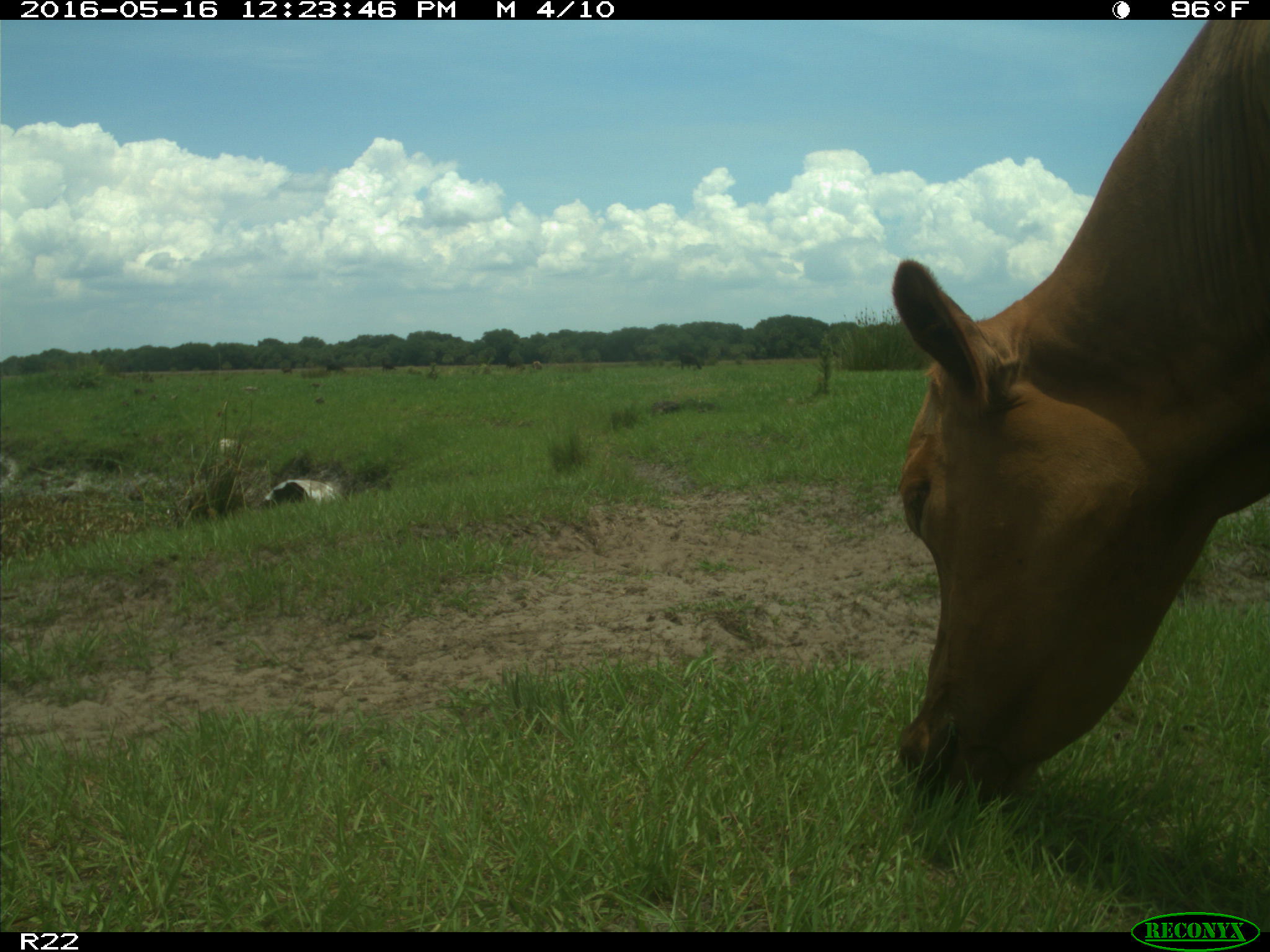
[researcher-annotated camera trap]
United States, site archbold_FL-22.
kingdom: Animalia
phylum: Chordata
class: Mammalia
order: Artiodactyla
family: Bovidae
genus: Bos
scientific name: Bos taurus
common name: domestic cow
Bos taurus (domestic cow).